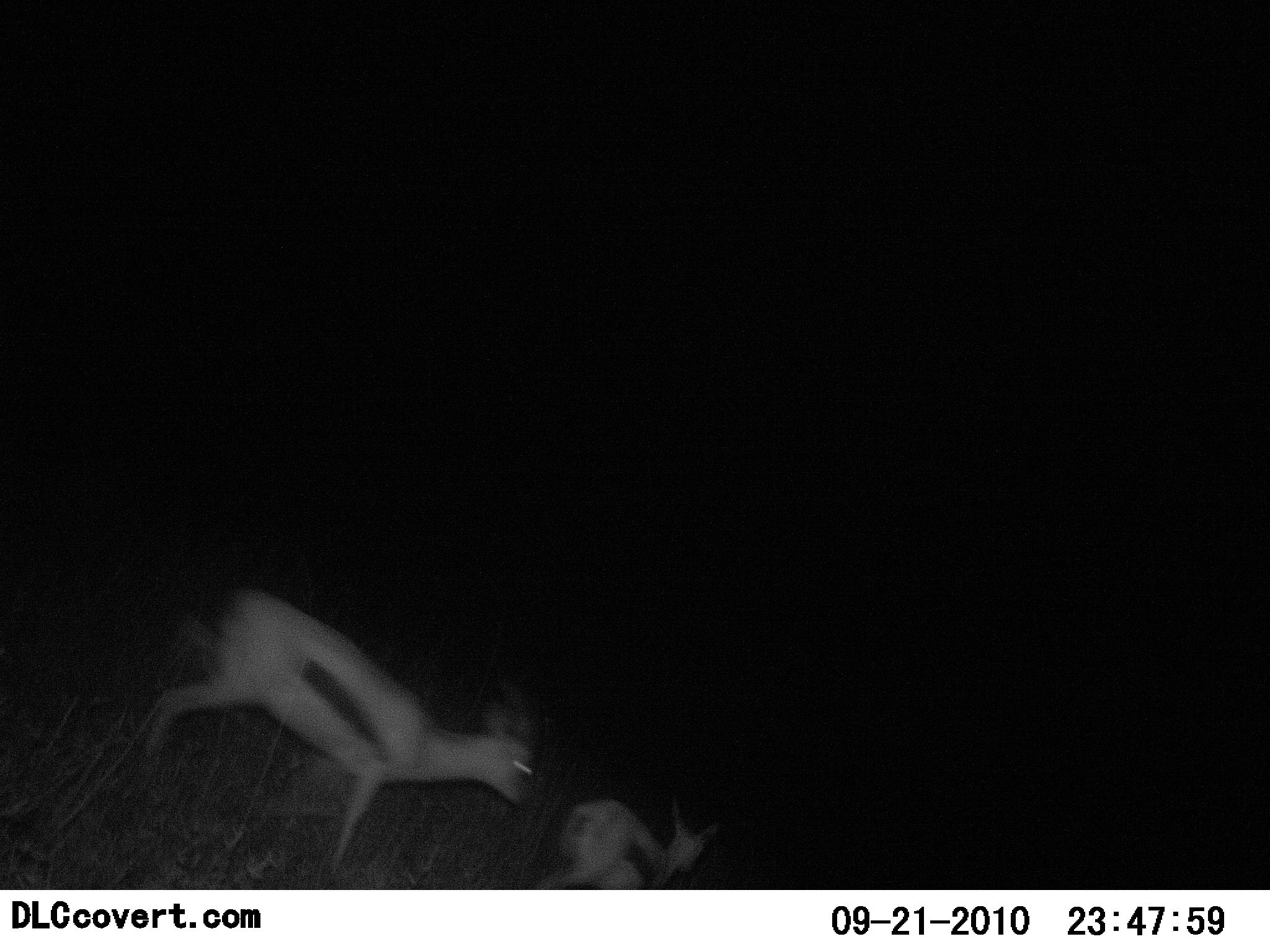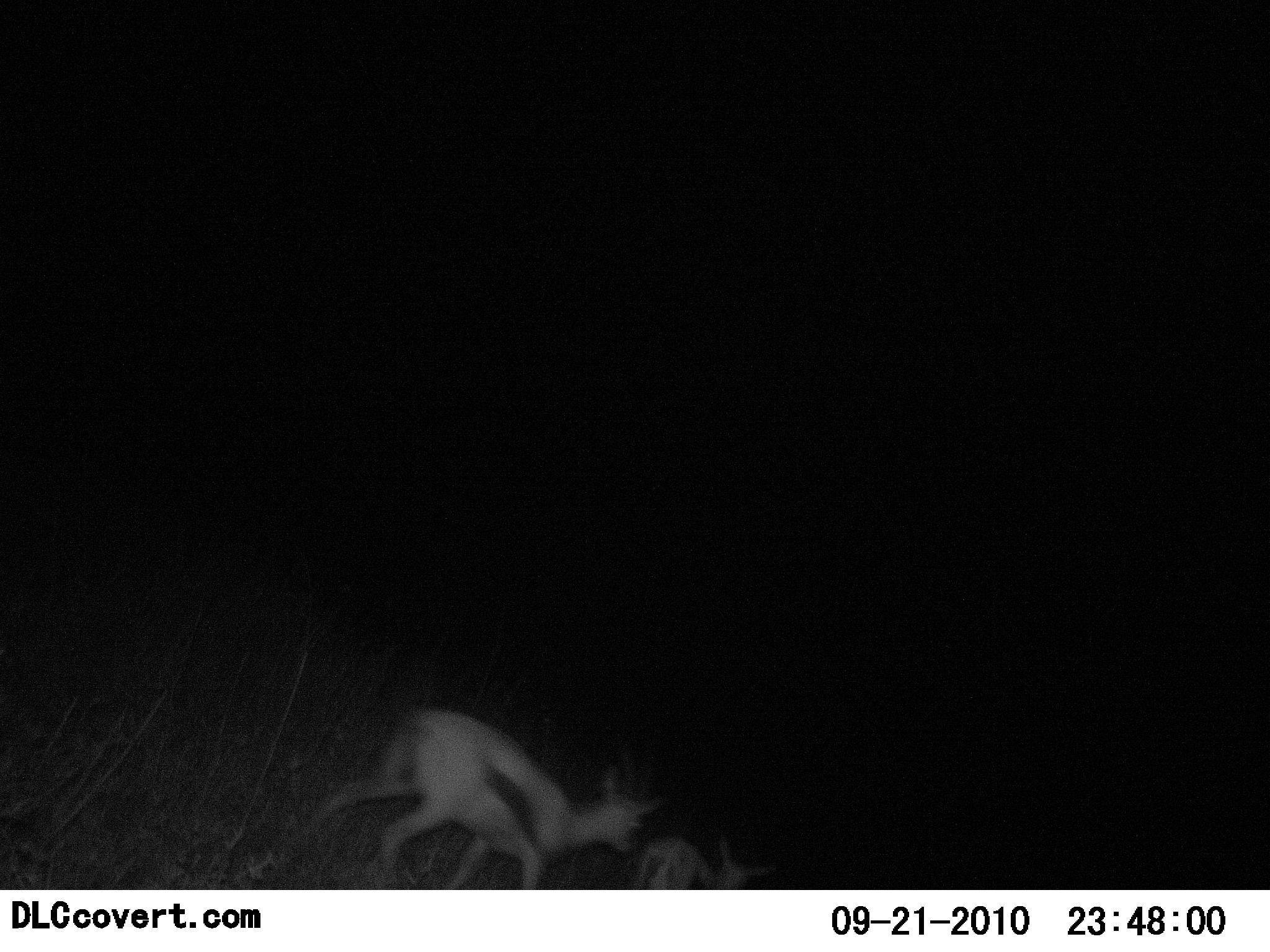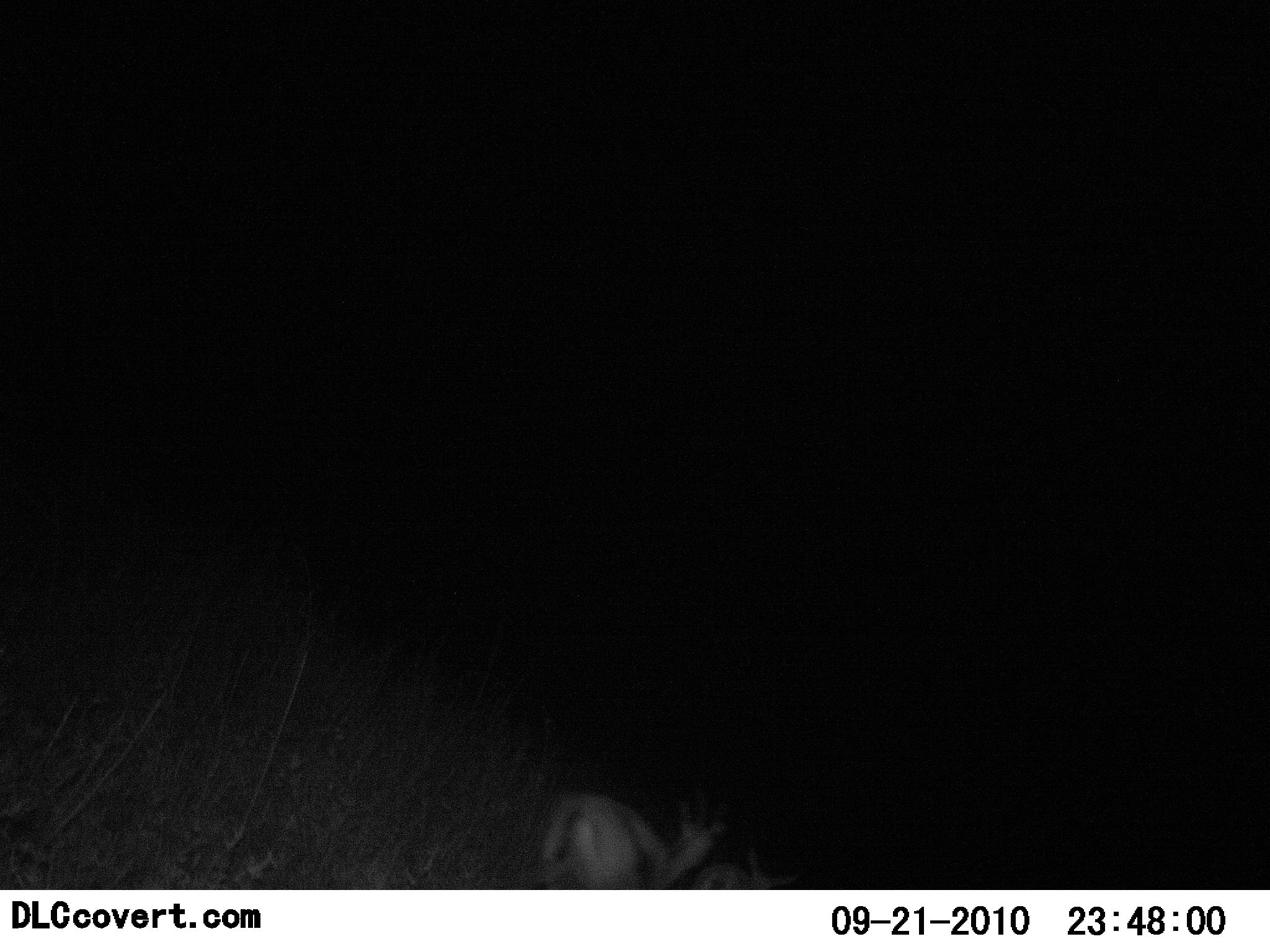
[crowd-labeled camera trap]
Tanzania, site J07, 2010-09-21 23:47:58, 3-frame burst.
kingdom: Animalia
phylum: Chordata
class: Mammalia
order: Artiodactyla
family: Bovidae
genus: Eudorcas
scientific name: Eudorcas thomsonii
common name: thomson's gazelle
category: gazellethomsons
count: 2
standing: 0%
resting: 0%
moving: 100%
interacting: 0%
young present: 0%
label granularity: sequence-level